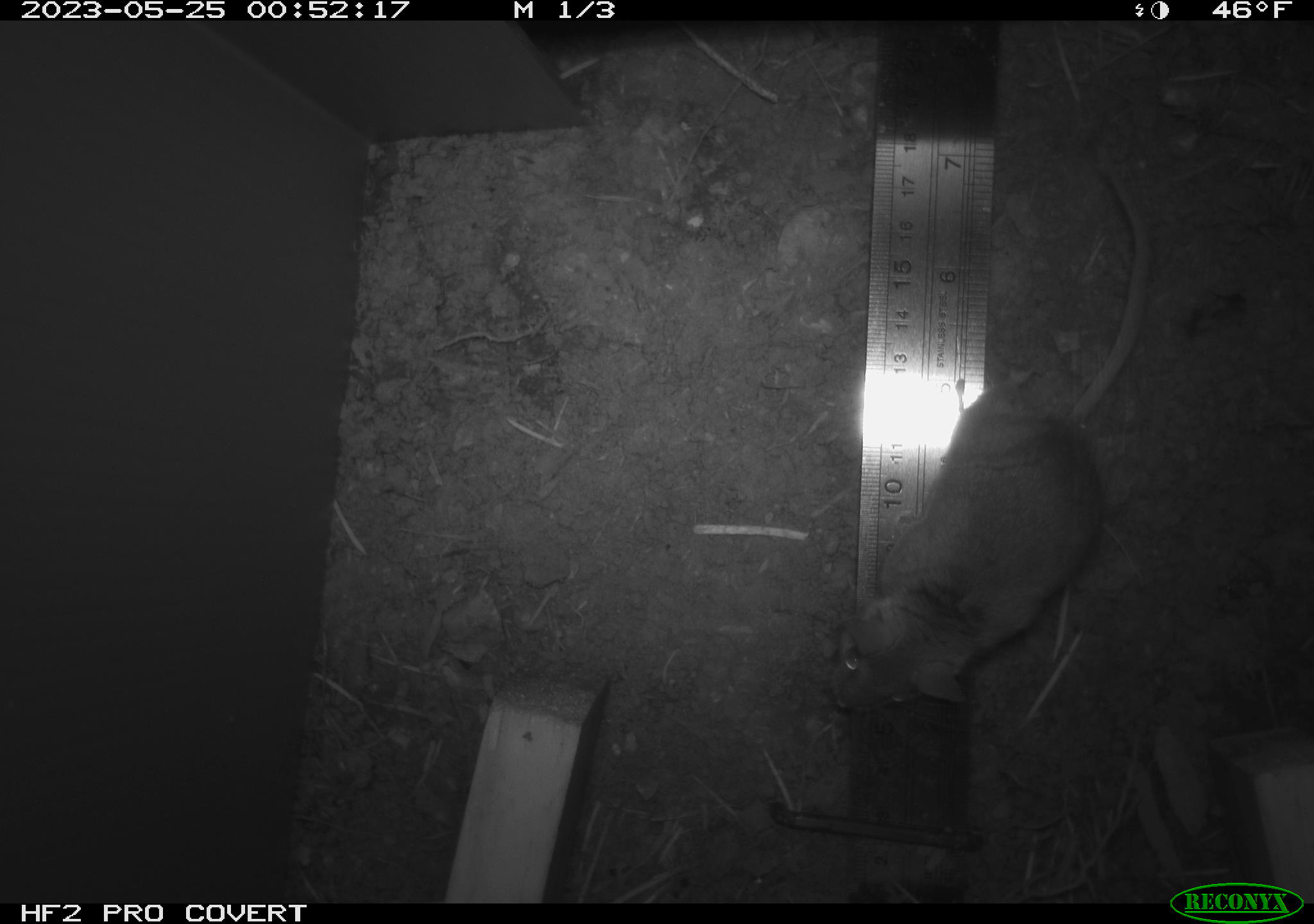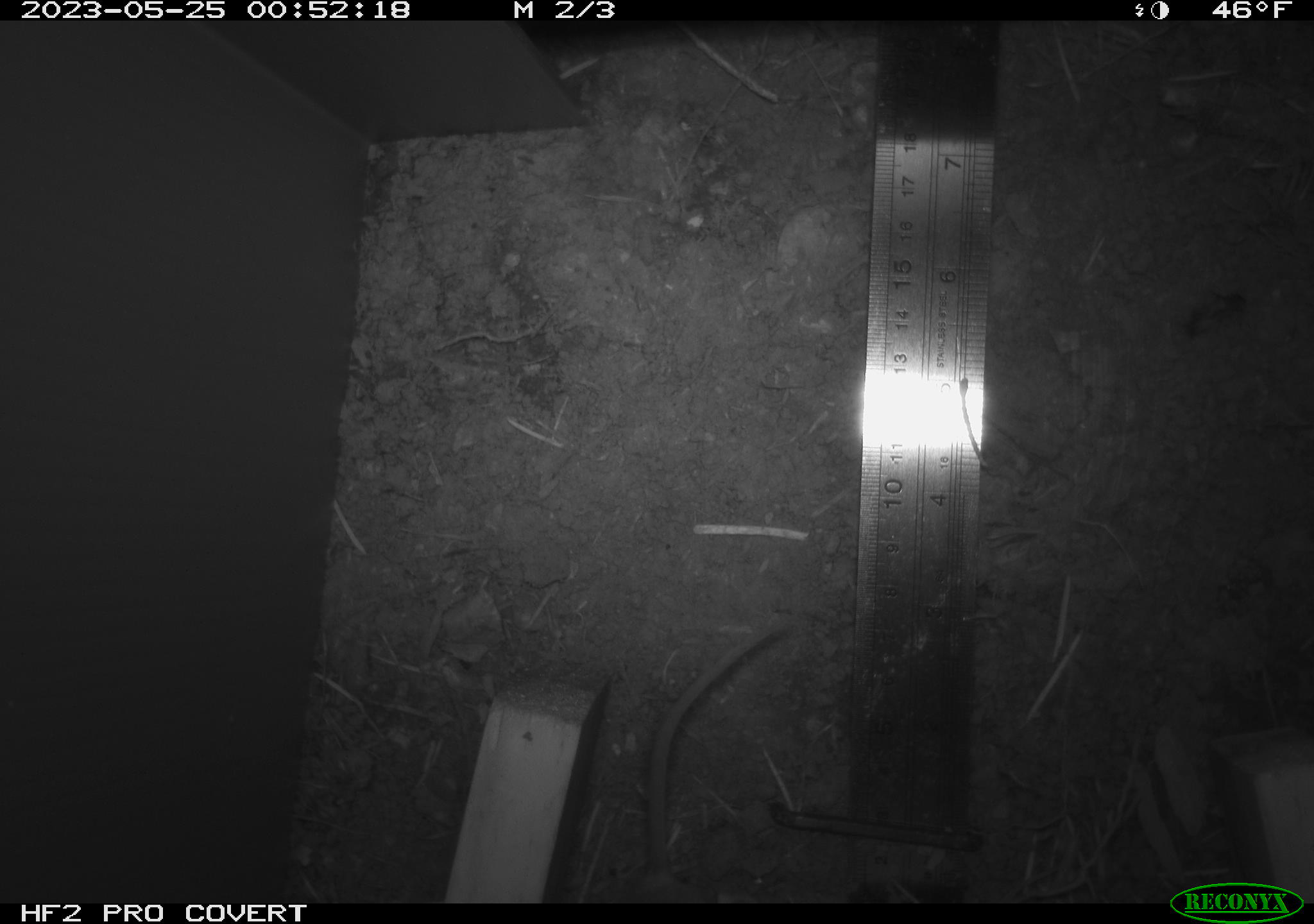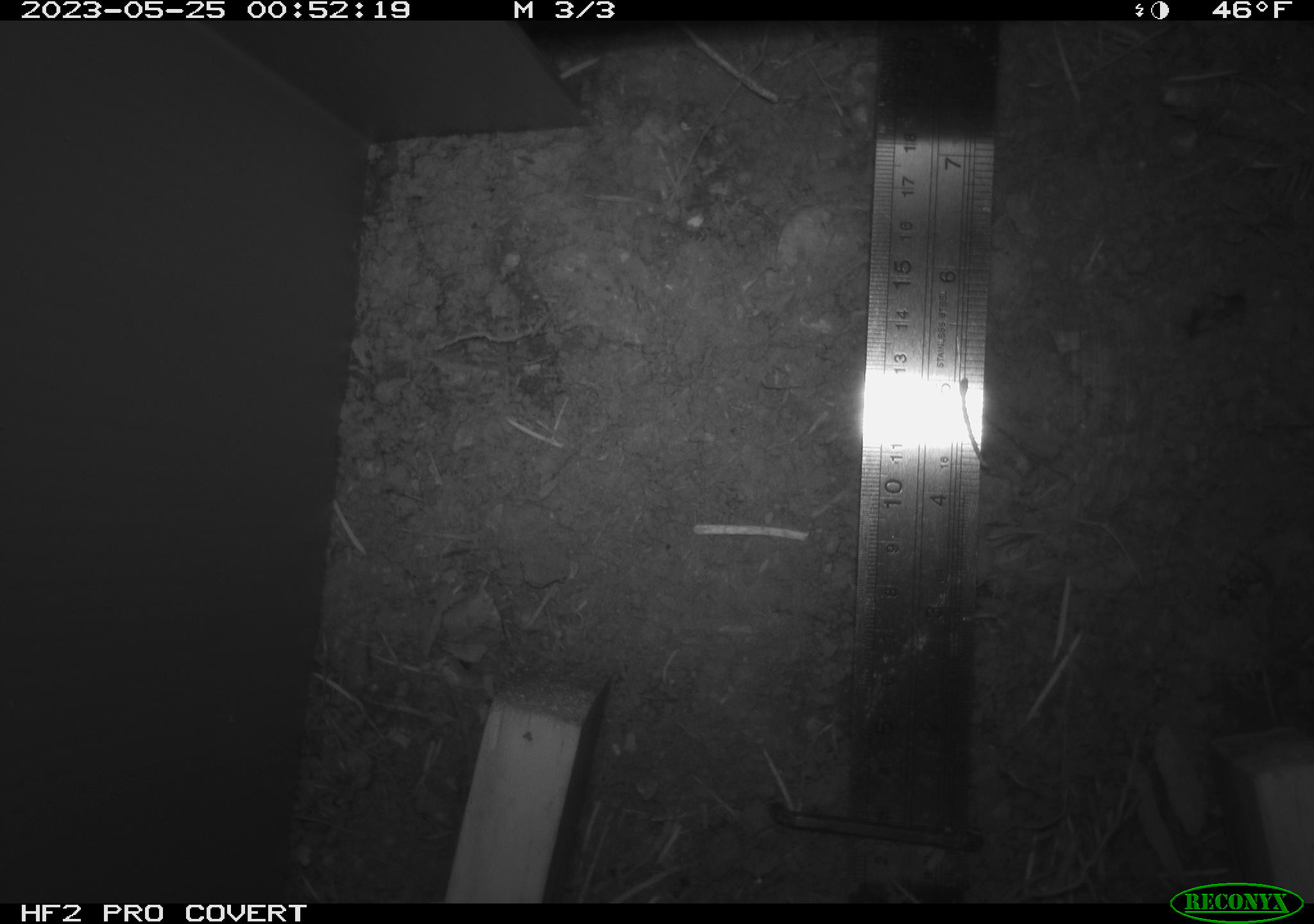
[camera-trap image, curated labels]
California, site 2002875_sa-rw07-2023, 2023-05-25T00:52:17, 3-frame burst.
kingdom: Animalia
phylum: Chordata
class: Mammalia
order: Rodentia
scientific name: Rodentia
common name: mouse species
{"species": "mouse species (Rodentia)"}